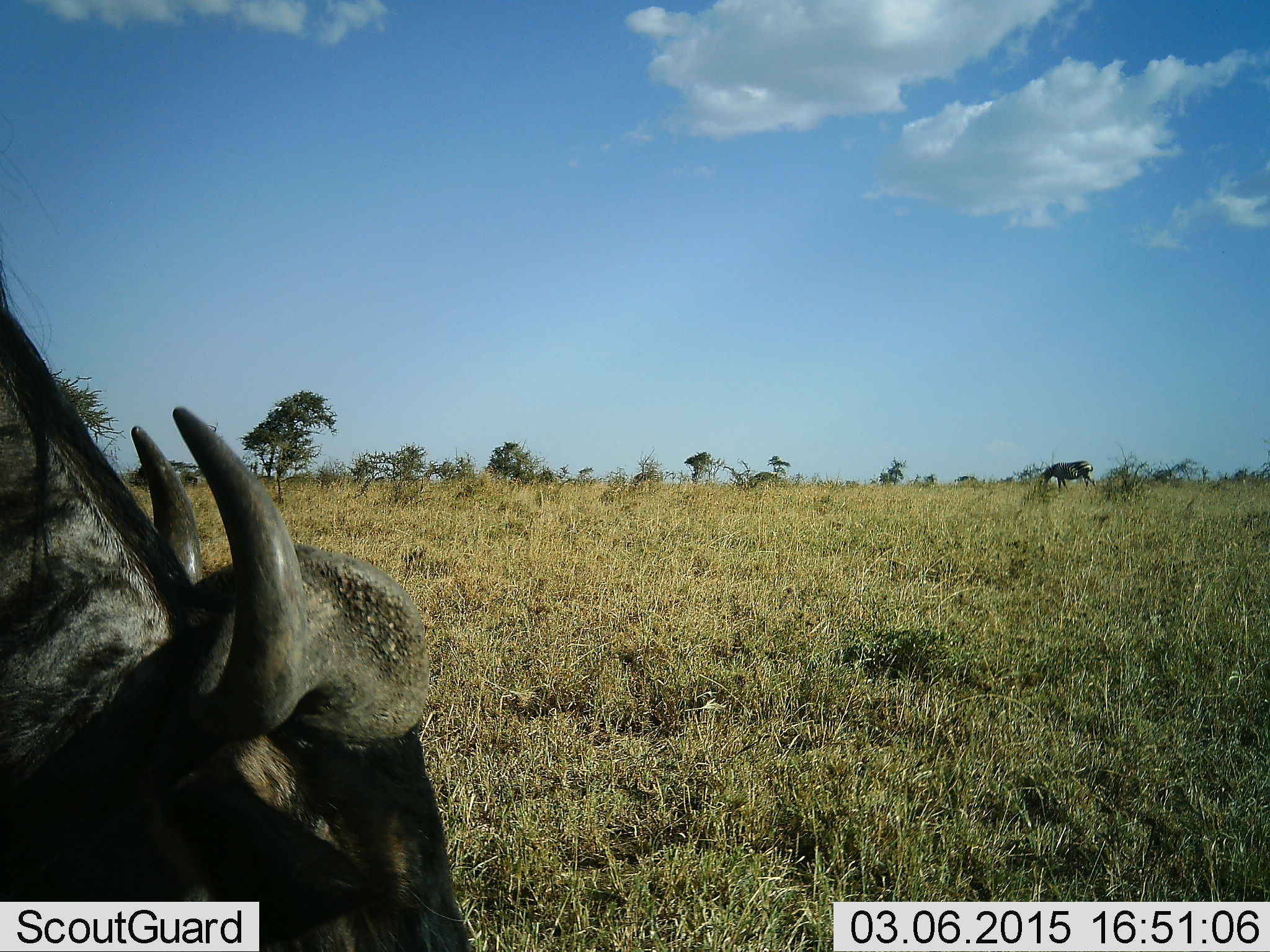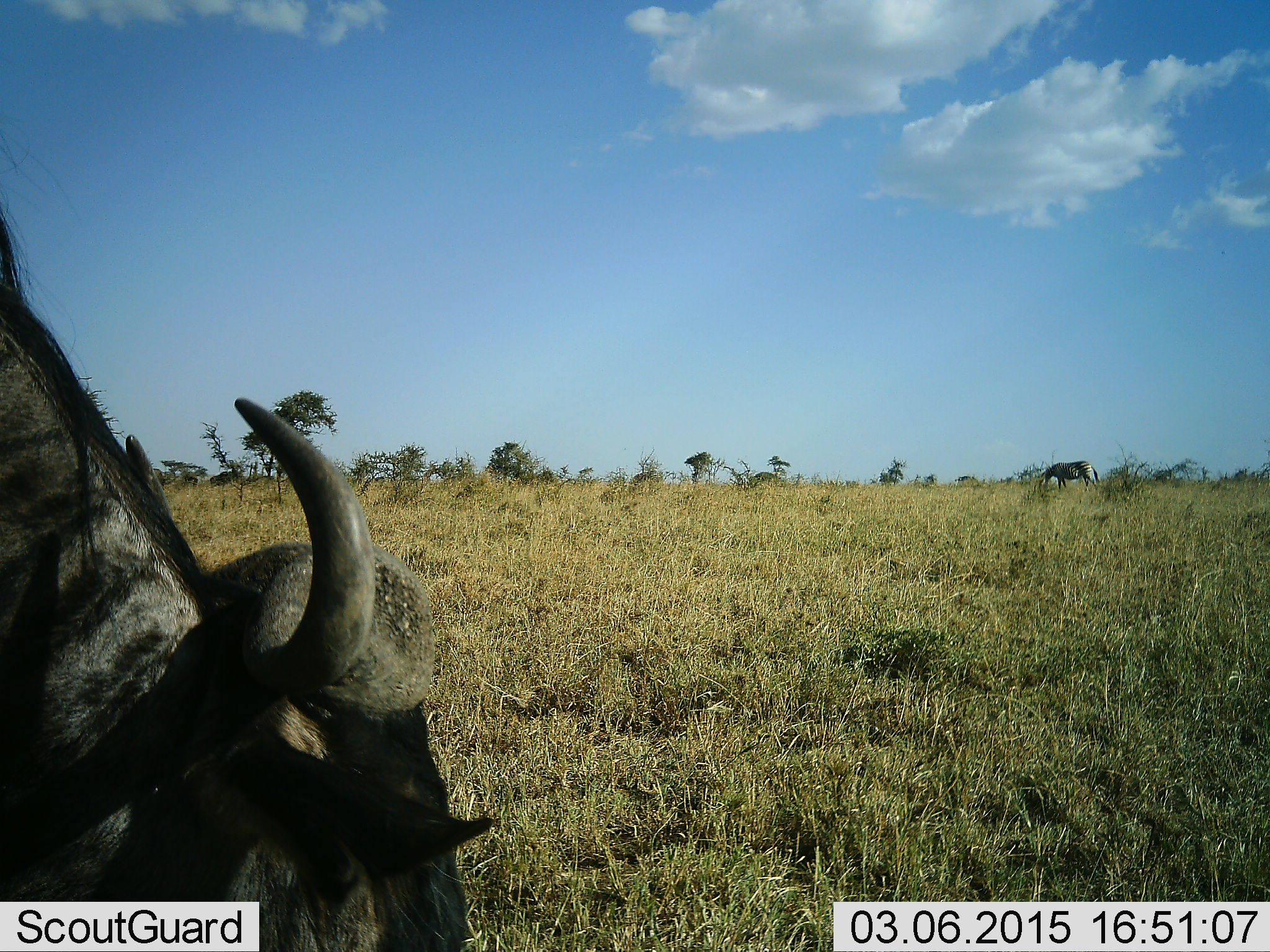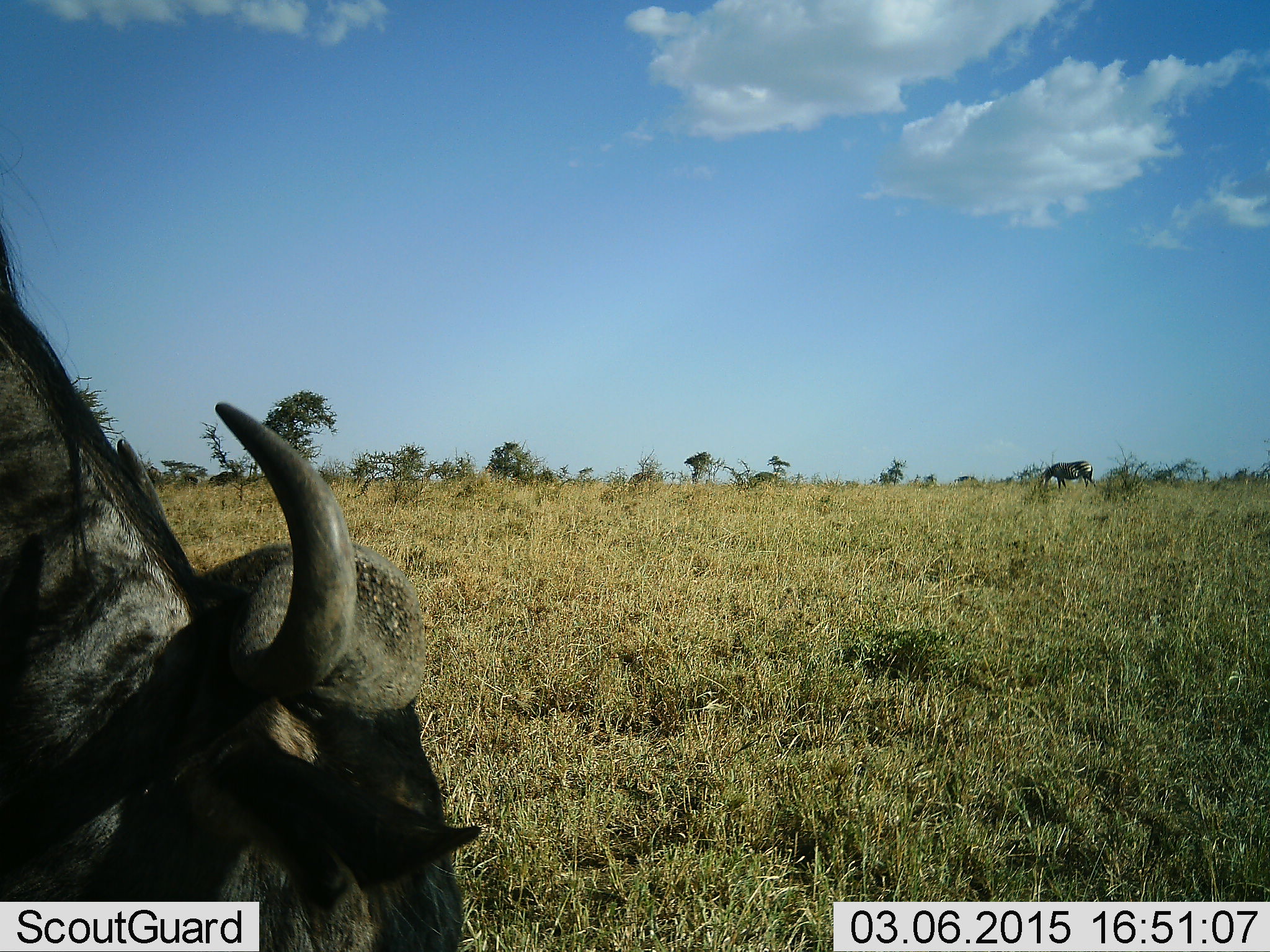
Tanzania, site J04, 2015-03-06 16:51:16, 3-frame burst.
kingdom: Animalia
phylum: Chordata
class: Mammalia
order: Artiodactyla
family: Bovidae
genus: Syncerus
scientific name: Syncerus caffer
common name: cape buffalo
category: buffalo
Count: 1.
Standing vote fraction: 18%.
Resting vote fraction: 0%.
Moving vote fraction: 0%.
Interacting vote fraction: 0%.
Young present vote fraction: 0%.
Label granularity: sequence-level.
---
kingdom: Animalia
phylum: Chordata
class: Mammalia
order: Artiodactyla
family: Bovidae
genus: Connochaetes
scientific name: Connochaetes taurinus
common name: blue wildebeest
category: wildebeest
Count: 1.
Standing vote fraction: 50%.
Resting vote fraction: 8%.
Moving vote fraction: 0%.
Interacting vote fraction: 0%.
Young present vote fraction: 0%.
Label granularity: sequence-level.